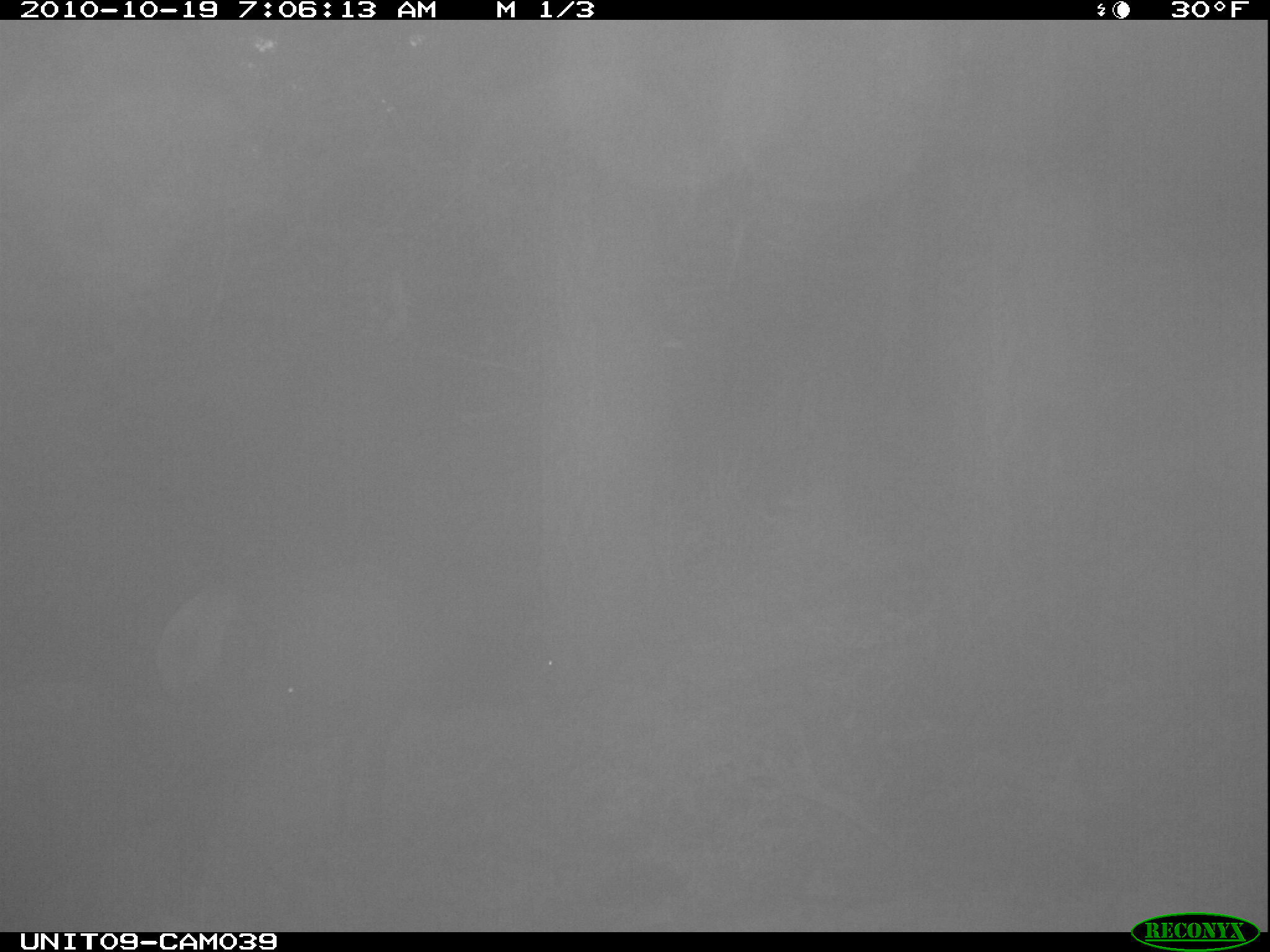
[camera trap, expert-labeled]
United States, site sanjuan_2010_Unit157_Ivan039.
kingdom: Animalia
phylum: Chordata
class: Mammalia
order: Artiodactyla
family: Cervidae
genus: Cervus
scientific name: Cervus elaphus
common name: red deer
Cervus elaphus (red deer).